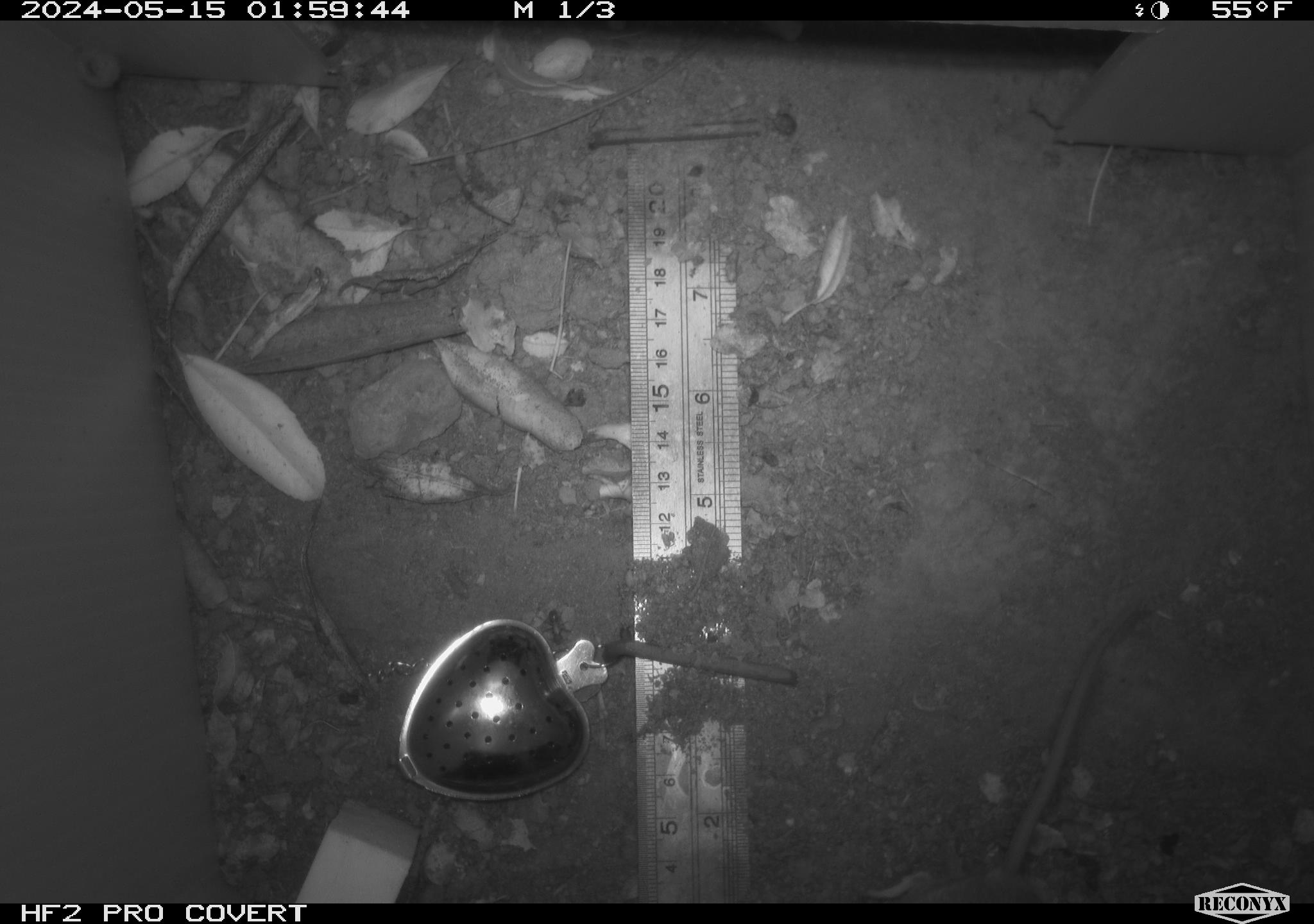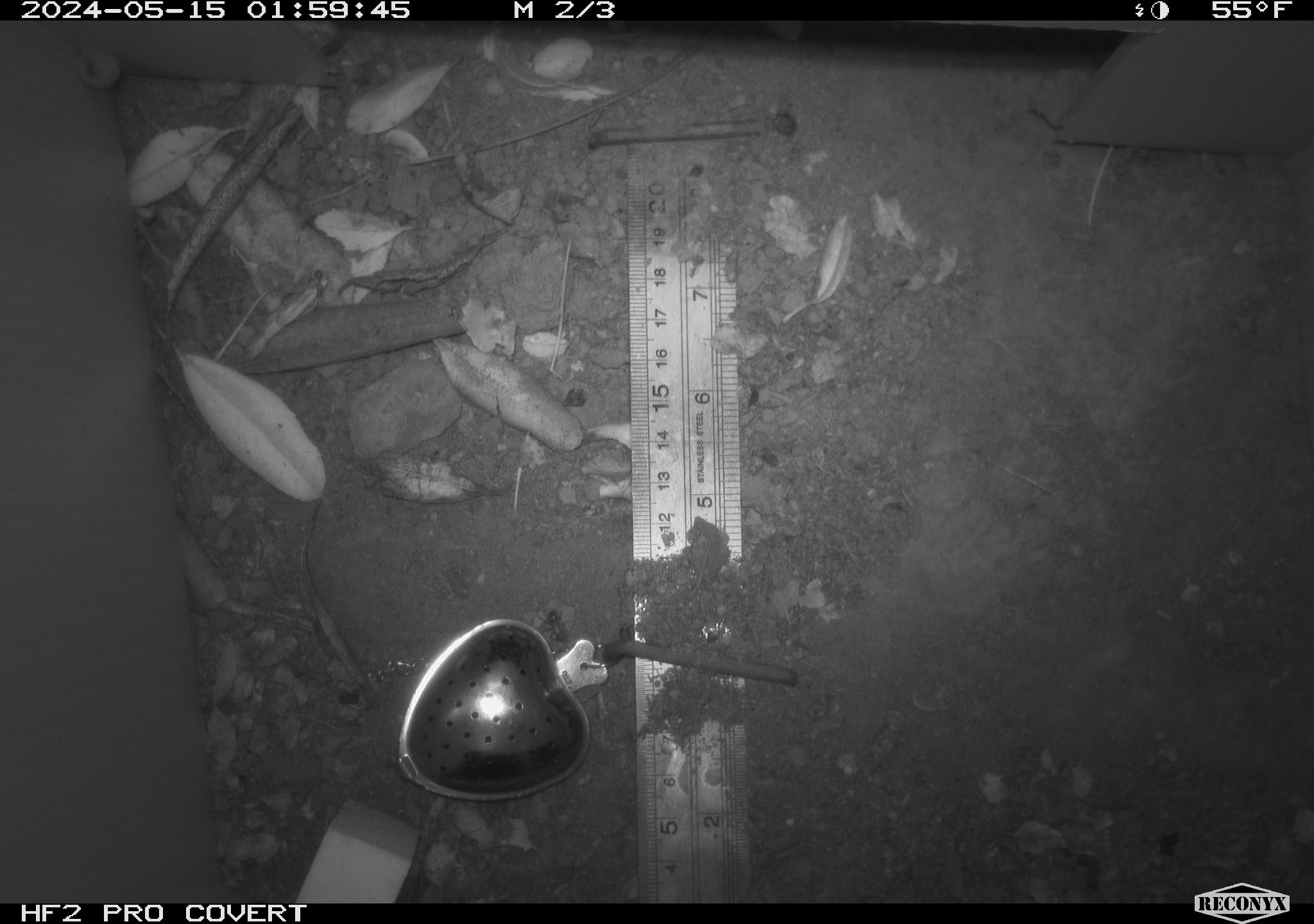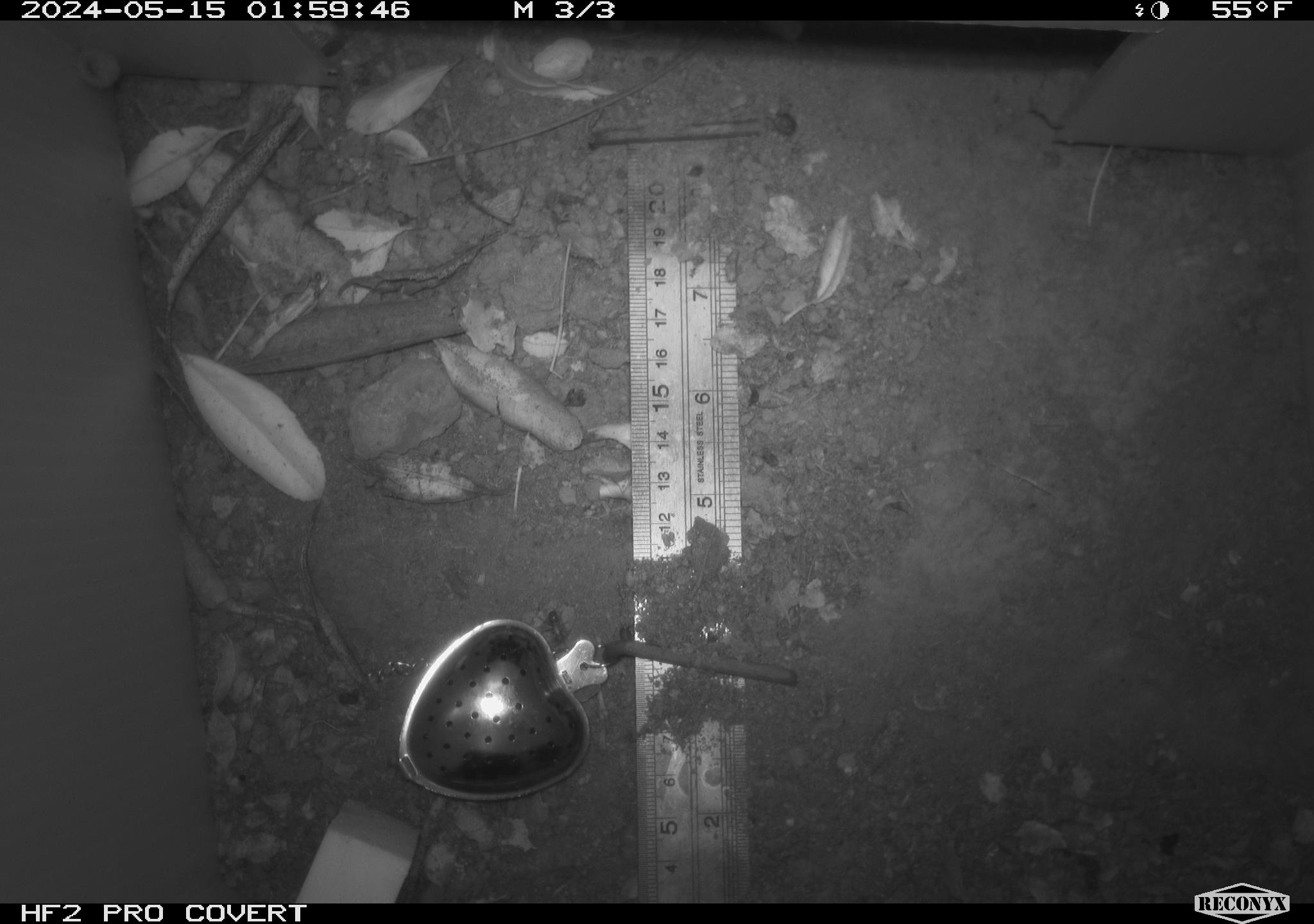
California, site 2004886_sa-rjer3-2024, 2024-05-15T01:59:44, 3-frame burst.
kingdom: Animalia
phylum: Chordata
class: Mammalia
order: Rodentia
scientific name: Rodentia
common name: mouse species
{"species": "mouse species (Rodentia)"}